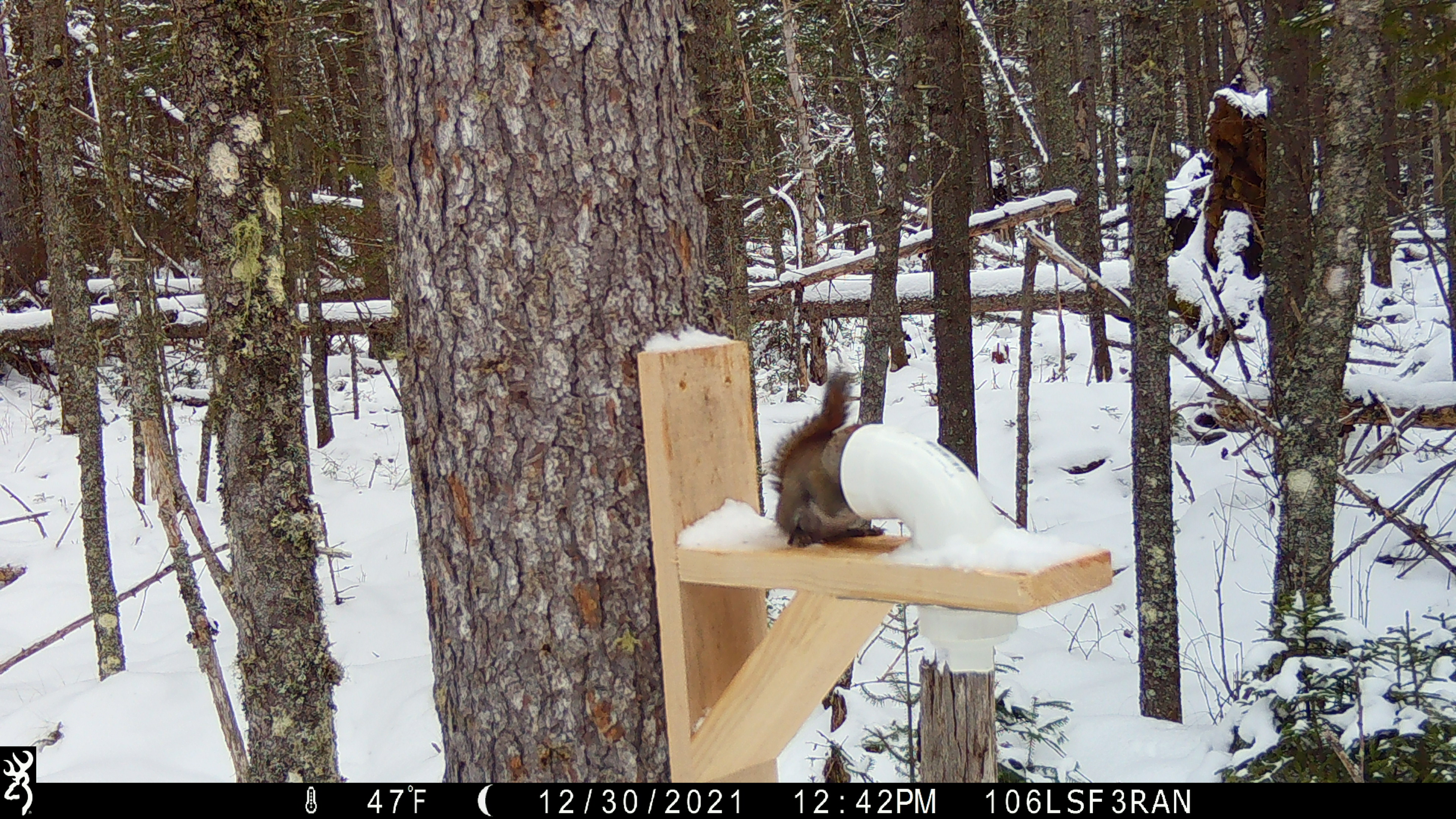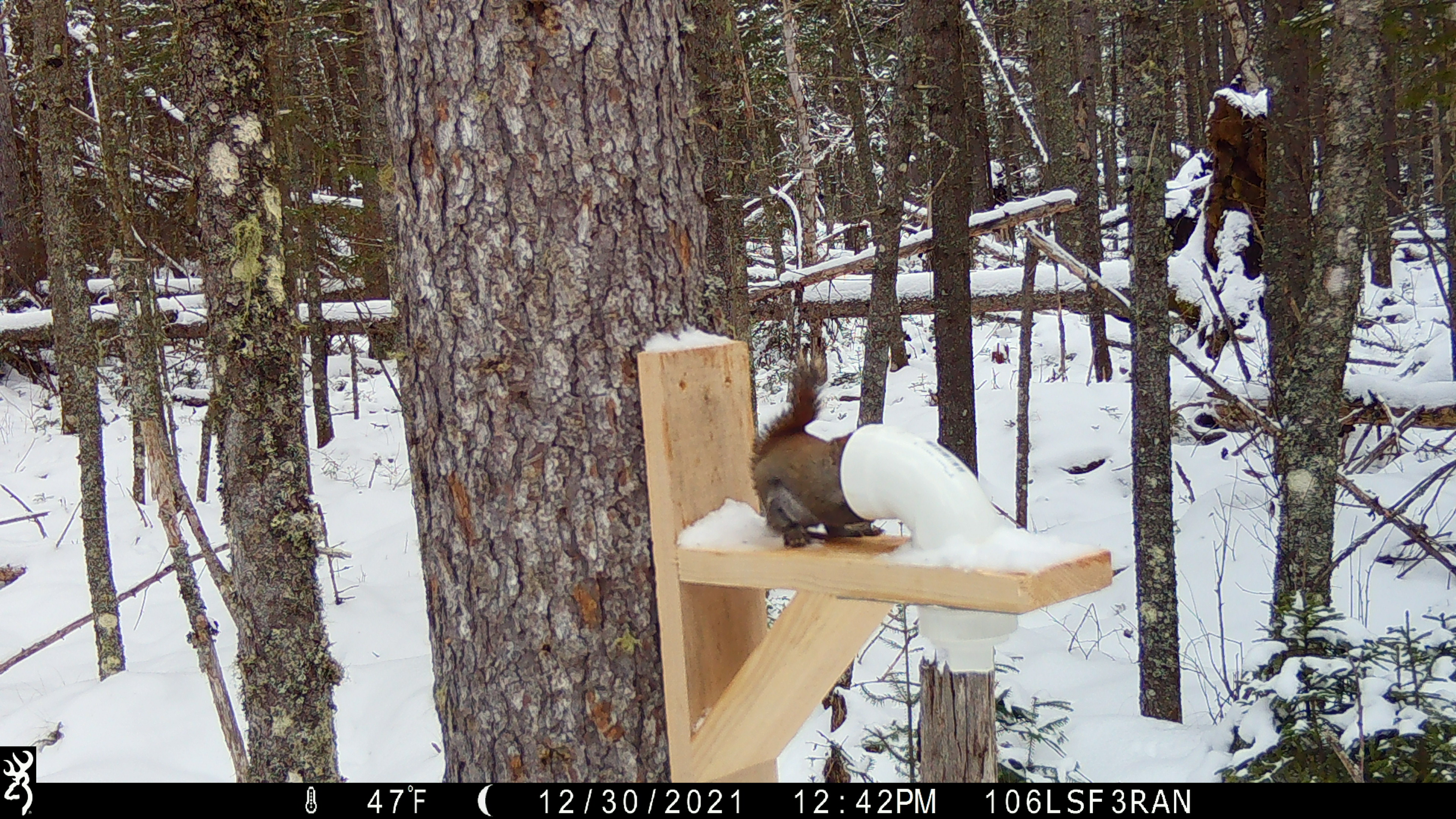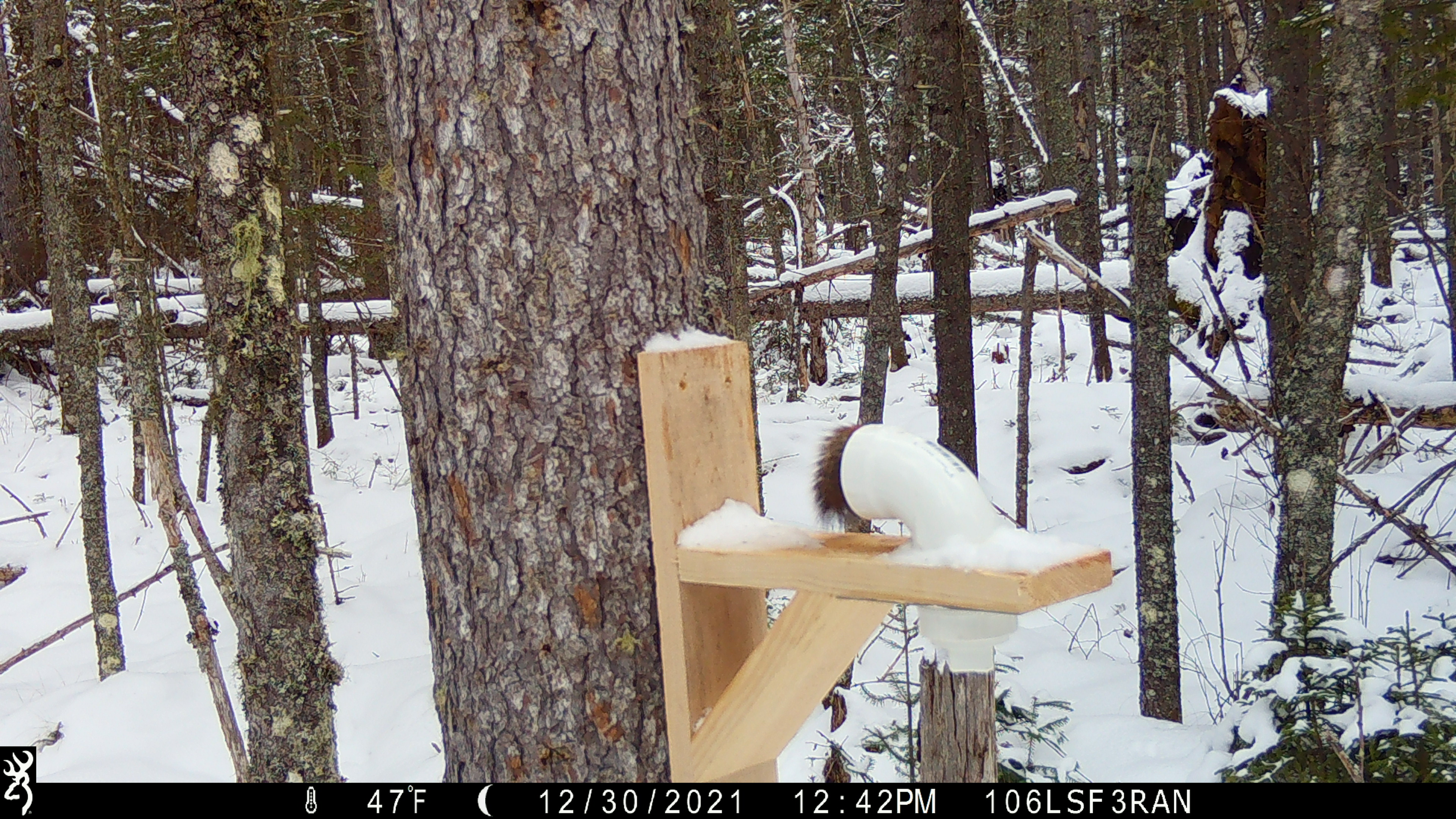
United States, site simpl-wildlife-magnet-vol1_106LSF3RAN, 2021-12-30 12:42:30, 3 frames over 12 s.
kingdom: Animalia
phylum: Chordata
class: Mammalia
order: Rodentia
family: Sciuridae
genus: Tamiasciurus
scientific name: Tamiasciurus hudsonicus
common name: red squirrel